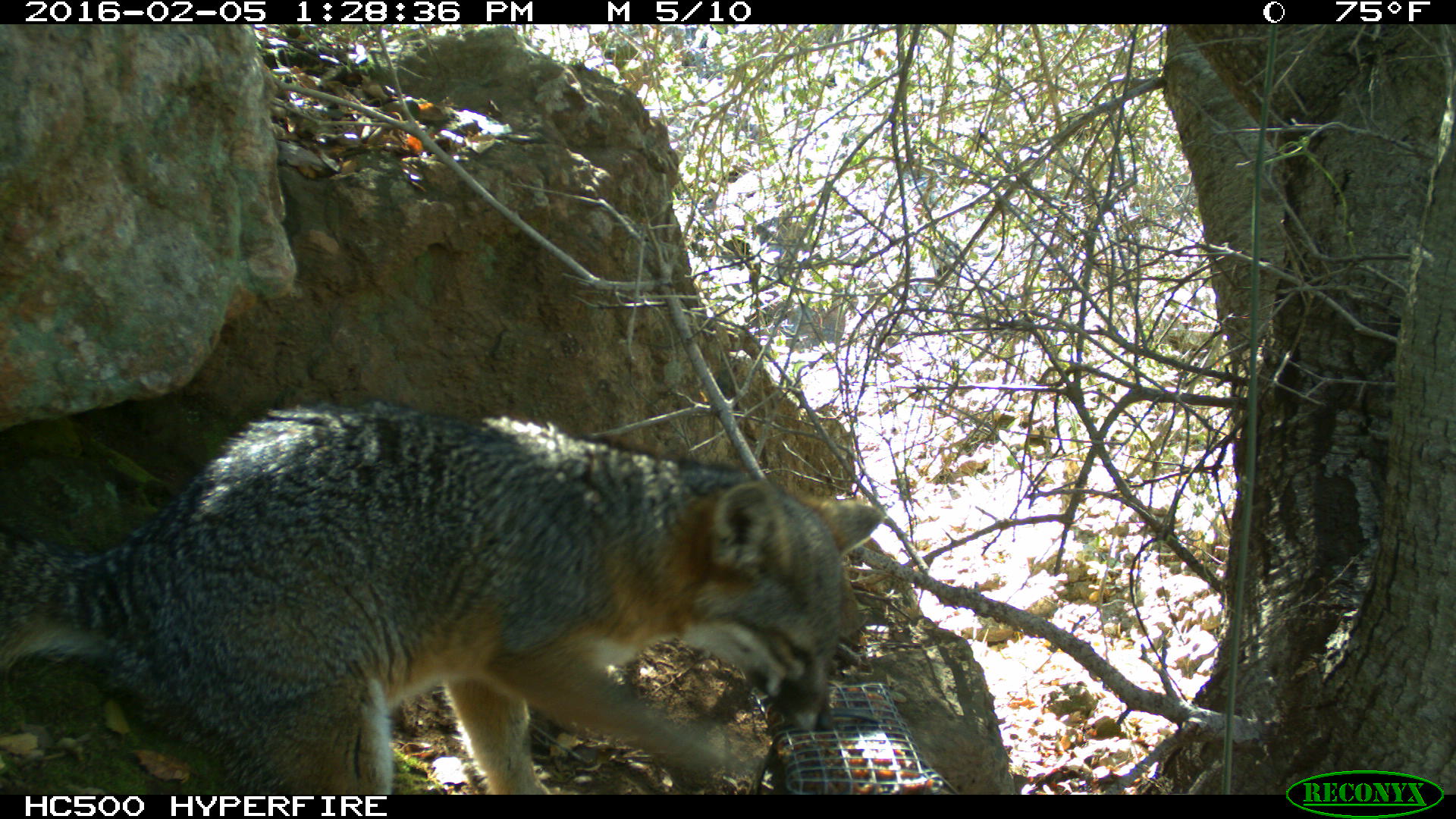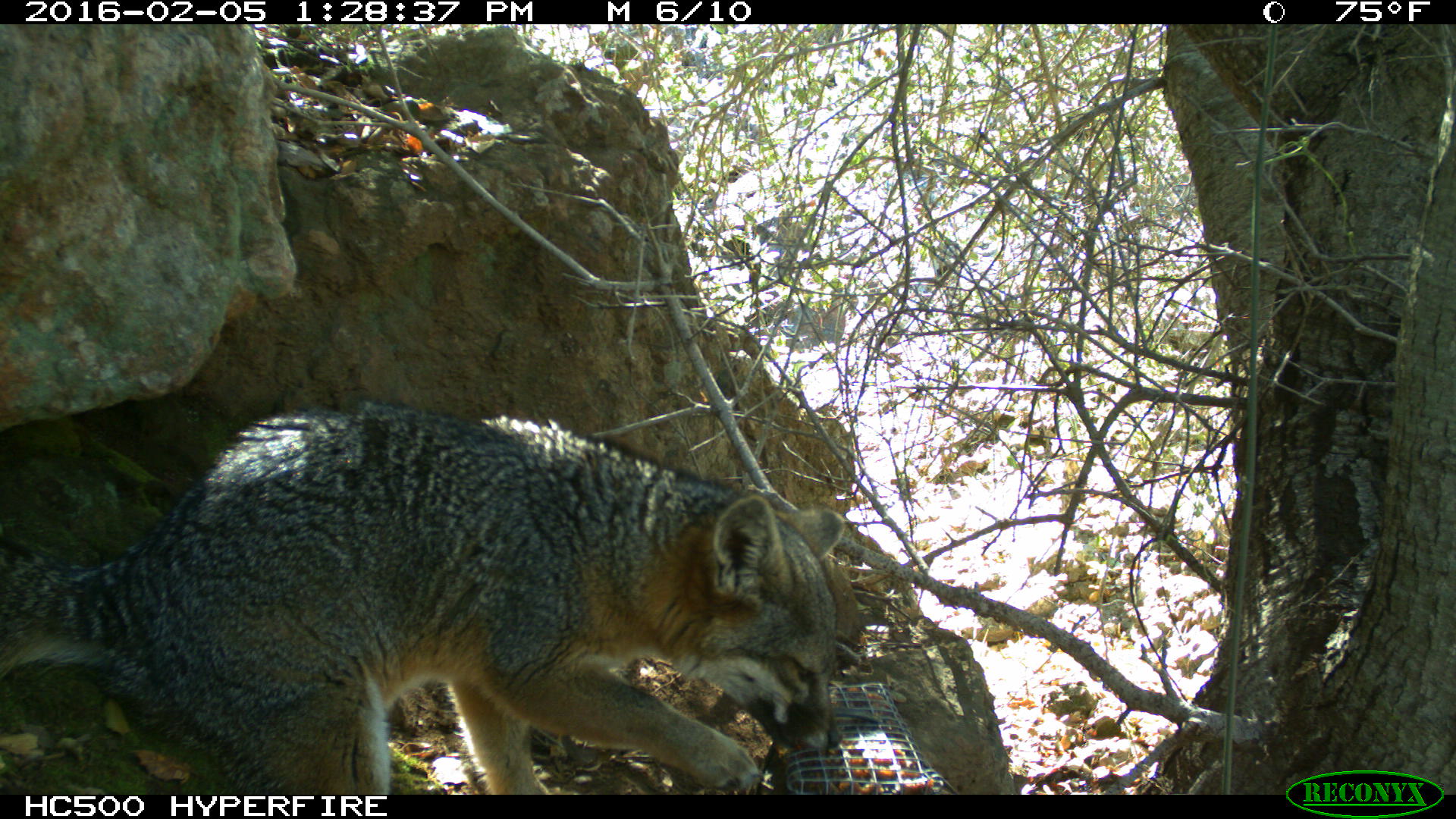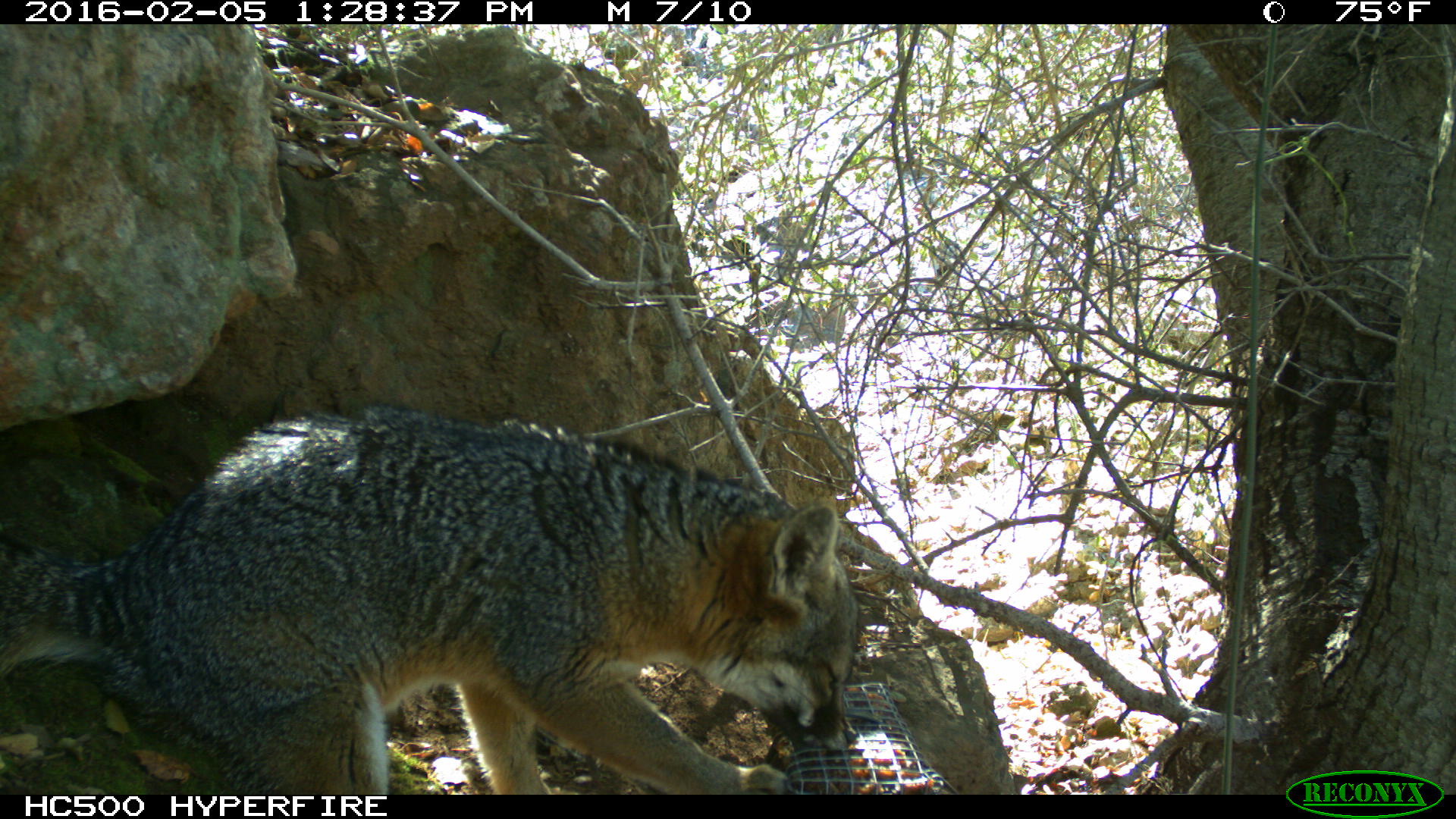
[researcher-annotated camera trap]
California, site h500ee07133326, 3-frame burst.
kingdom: Animalia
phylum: Chordata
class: Mammalia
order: Carnivora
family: Canidae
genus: Urocyon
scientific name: Urocyon littoralis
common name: island fox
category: fox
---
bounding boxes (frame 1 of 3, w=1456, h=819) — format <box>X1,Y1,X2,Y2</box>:
fox: <box>0,399,882,794</box>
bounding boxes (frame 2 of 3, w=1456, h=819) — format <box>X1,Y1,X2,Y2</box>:
fox: <box>0,395,846,792</box>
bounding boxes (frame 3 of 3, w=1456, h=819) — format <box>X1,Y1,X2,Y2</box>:
fox: <box>0,406,858,794</box>